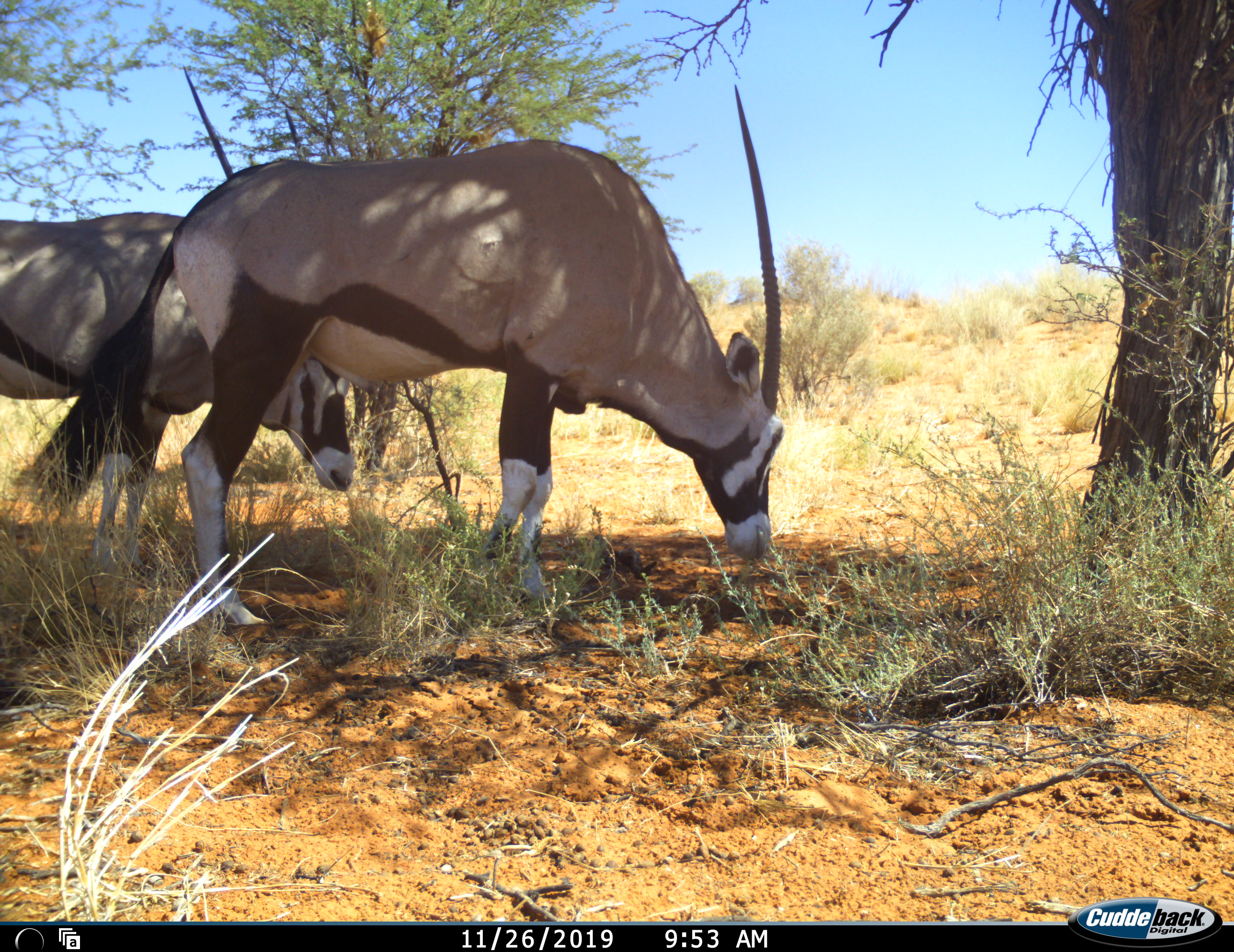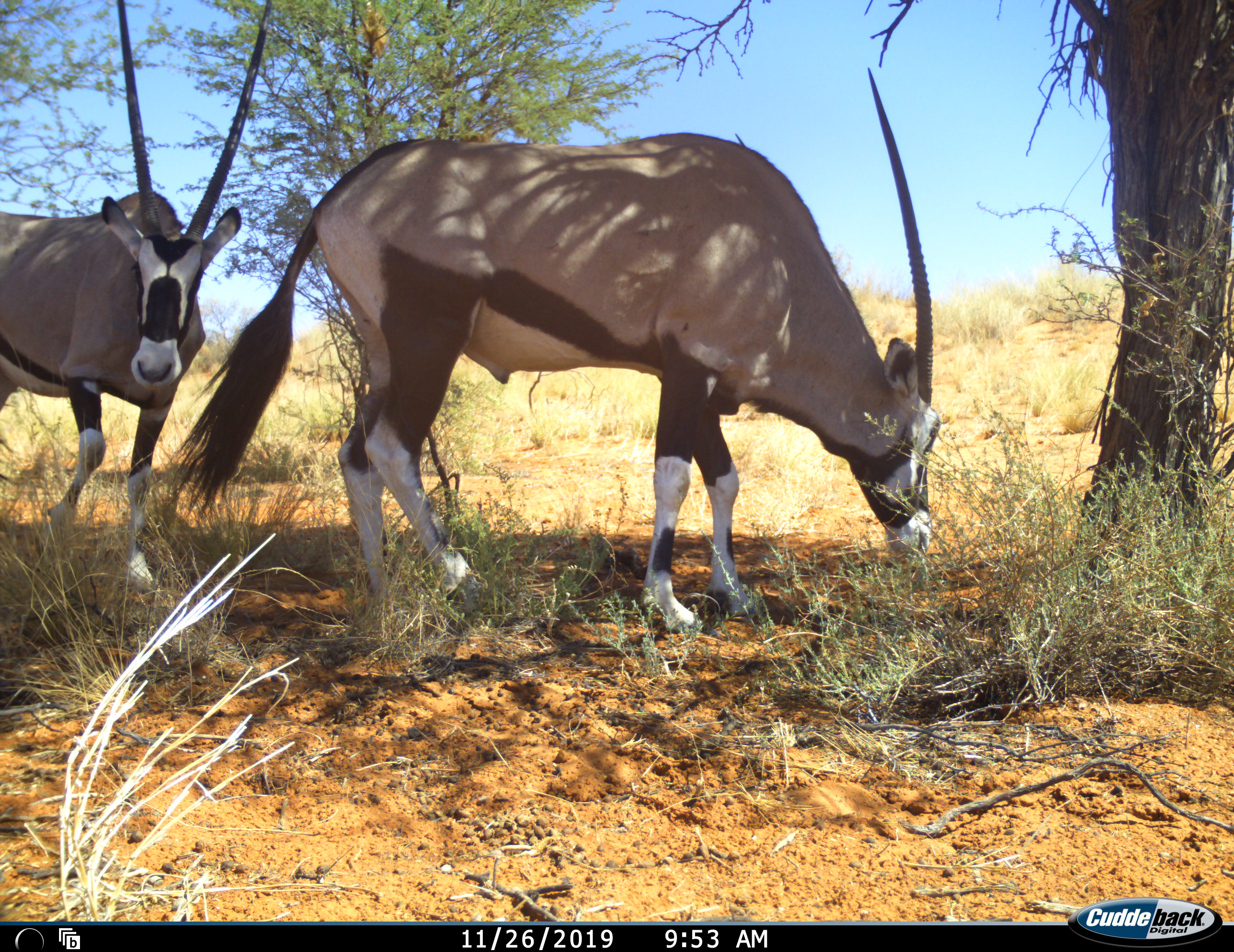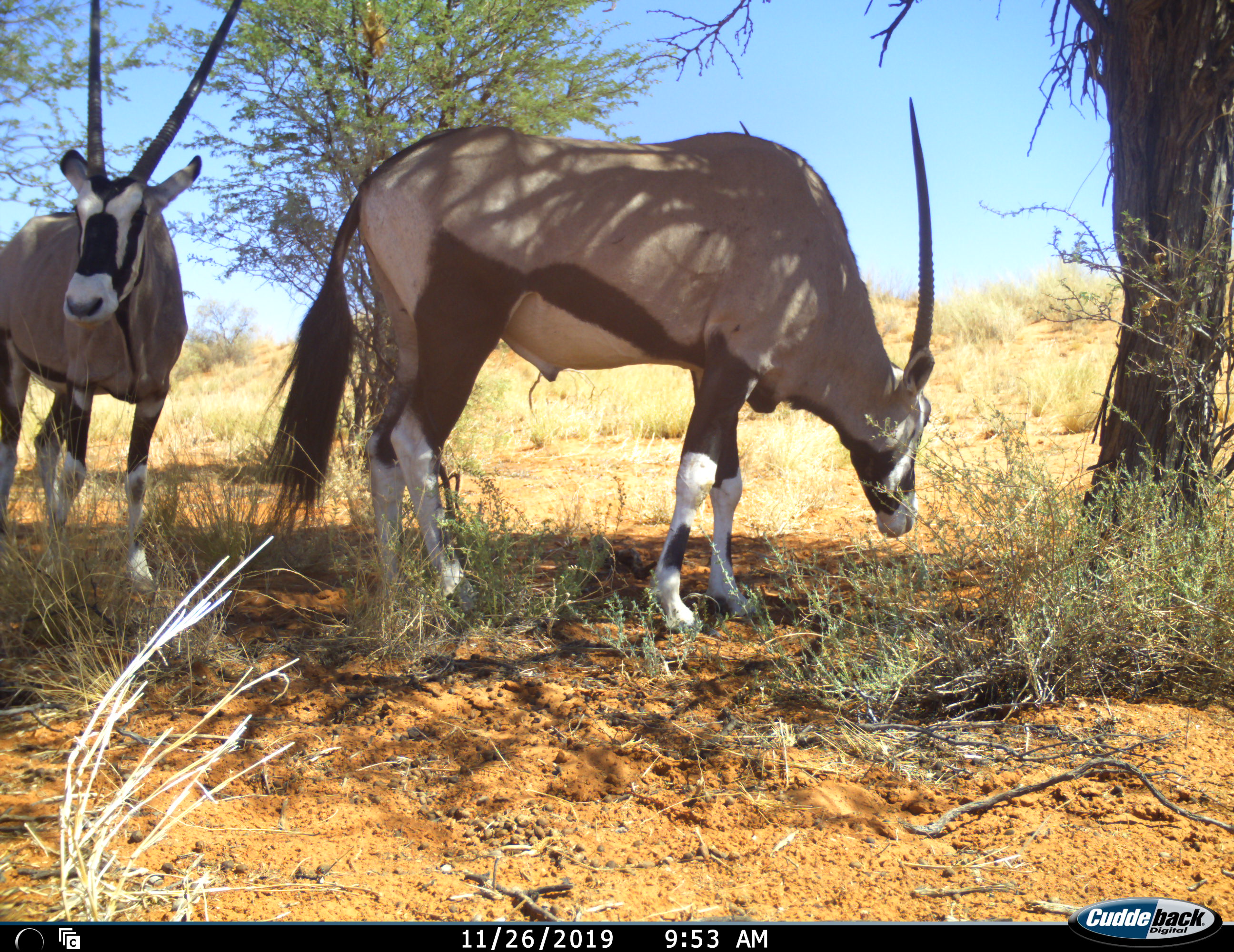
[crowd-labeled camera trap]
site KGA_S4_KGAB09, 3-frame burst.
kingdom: Animalia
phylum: Chordata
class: Mammalia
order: Artiodactyla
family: Bovidae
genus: Oryx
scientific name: Oryx gazella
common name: gemsbok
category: oryx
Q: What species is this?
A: Oryx (gemsbok) (Oryx gazella).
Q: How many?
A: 2.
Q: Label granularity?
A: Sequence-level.